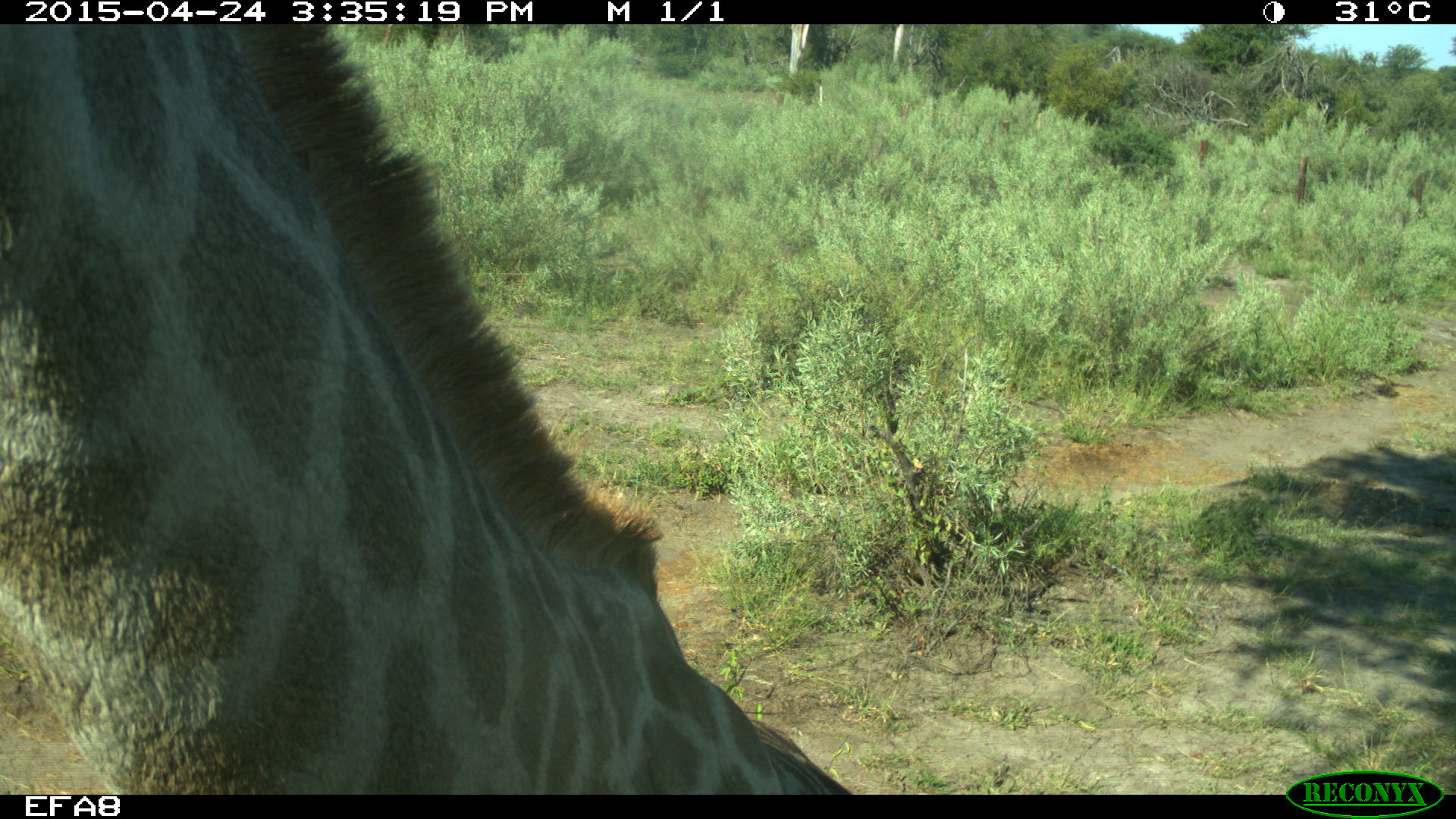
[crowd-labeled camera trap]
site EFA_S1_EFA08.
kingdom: Animalia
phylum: Chordata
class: Mammalia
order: Artiodactyla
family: Giraffidae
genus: Giraffa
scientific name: Giraffa camelopardalis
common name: giraffe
Giraffe (Giraffa camelopardalis), count 1. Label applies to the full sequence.